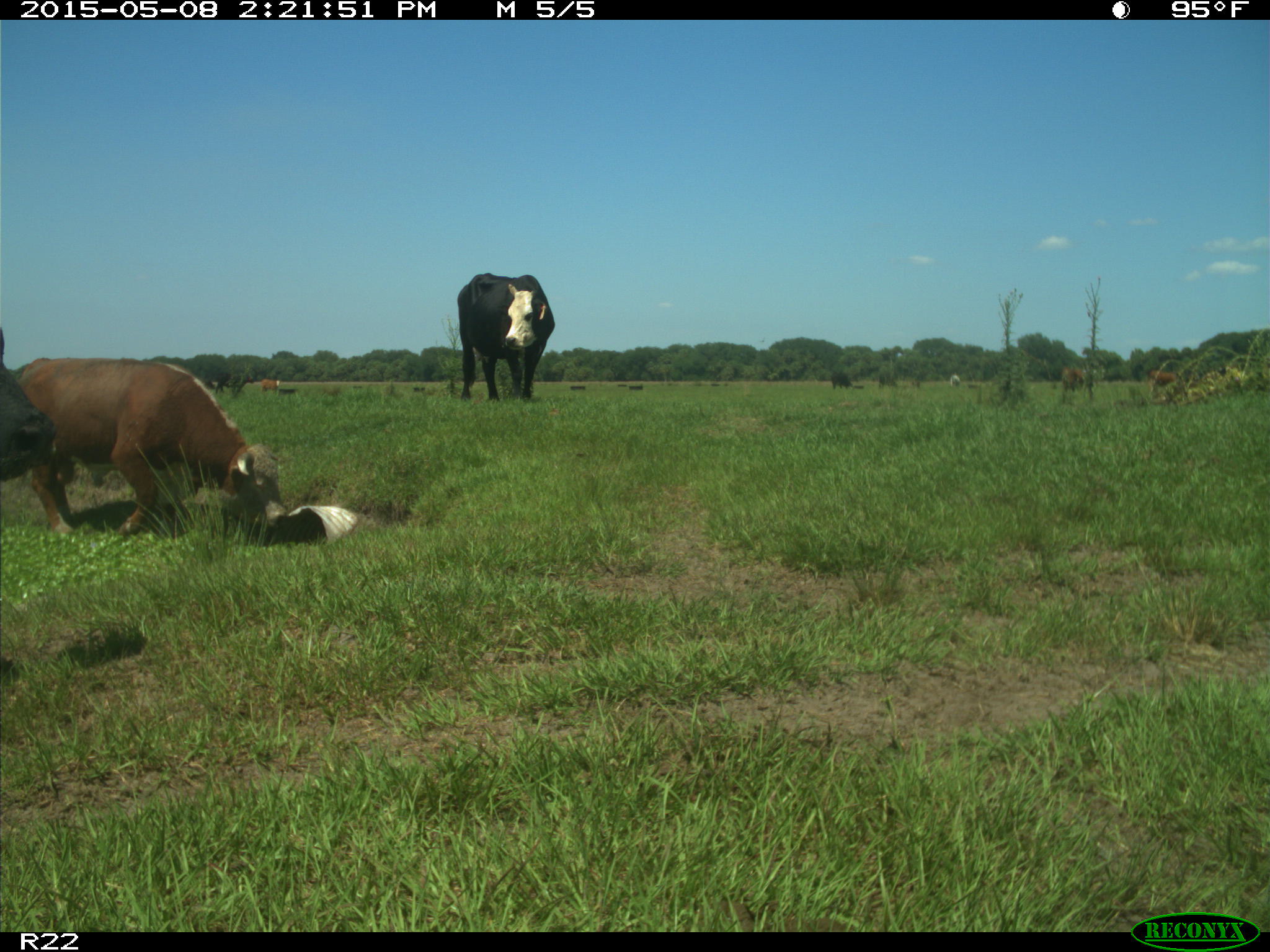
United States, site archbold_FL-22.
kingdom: Animalia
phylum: Chordata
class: Mammalia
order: Artiodactyla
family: Bovidae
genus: Bos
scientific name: Bos taurus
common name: domestic cow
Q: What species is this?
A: Bos taurus (domestic cow).